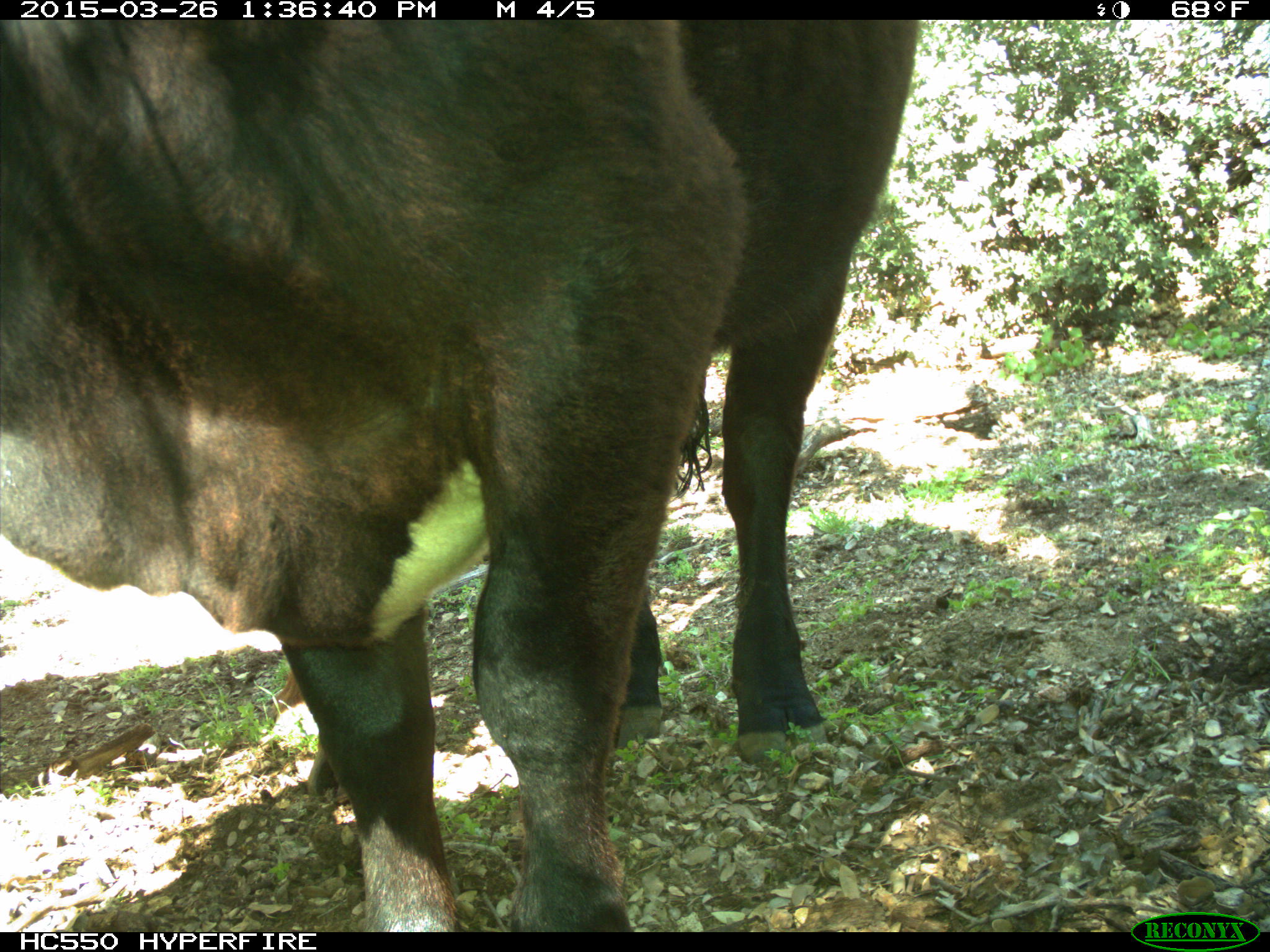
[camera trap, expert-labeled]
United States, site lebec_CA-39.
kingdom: Animalia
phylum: Chordata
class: Mammalia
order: Artiodactyla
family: Bovidae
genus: Bos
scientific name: Bos taurus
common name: domestic cow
Bos taurus (domestic cow).